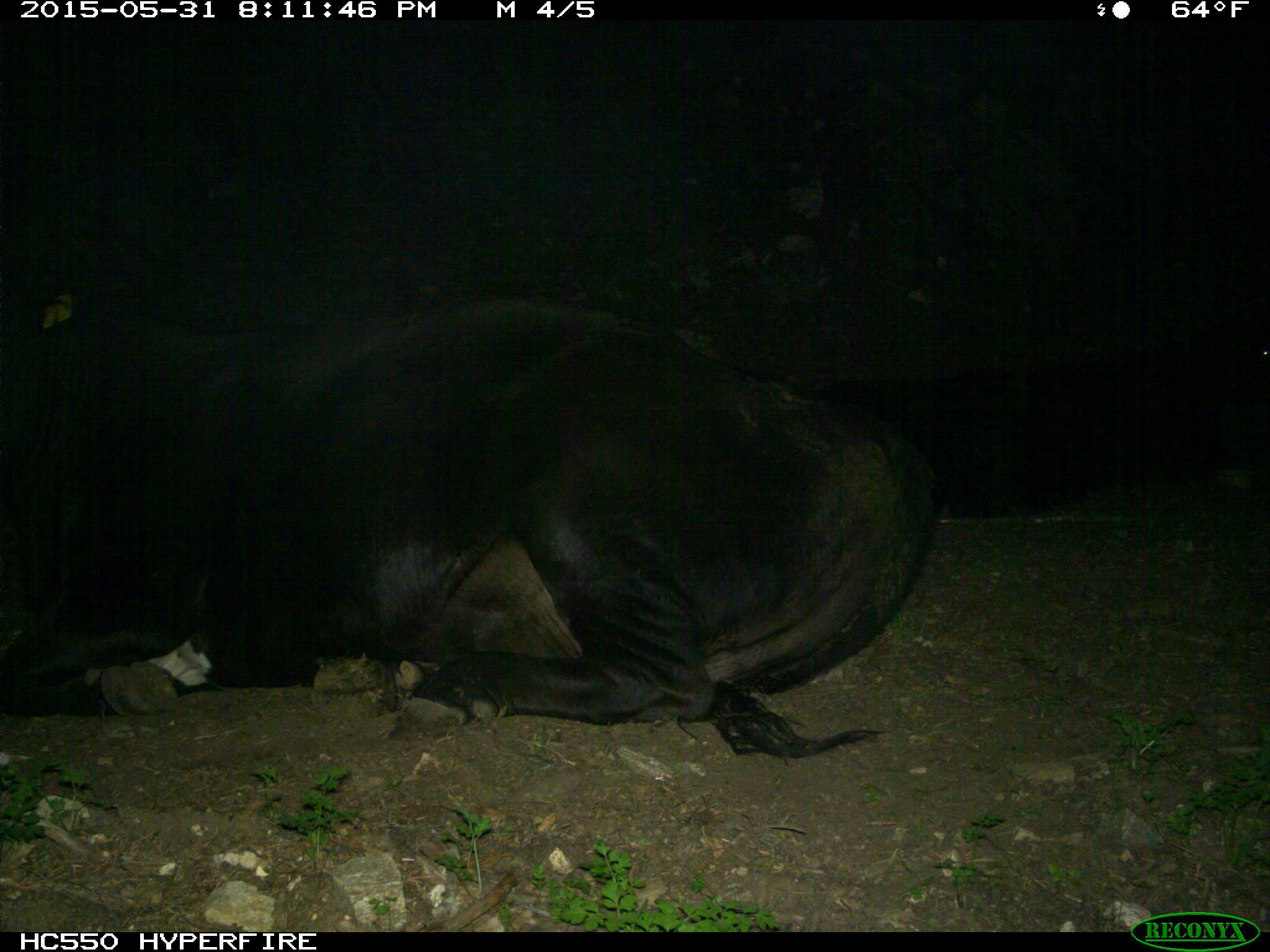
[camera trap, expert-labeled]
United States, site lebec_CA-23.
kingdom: Animalia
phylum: Chordata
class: Mammalia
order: Artiodactyla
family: Bovidae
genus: Bos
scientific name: Bos taurus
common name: domestic cow